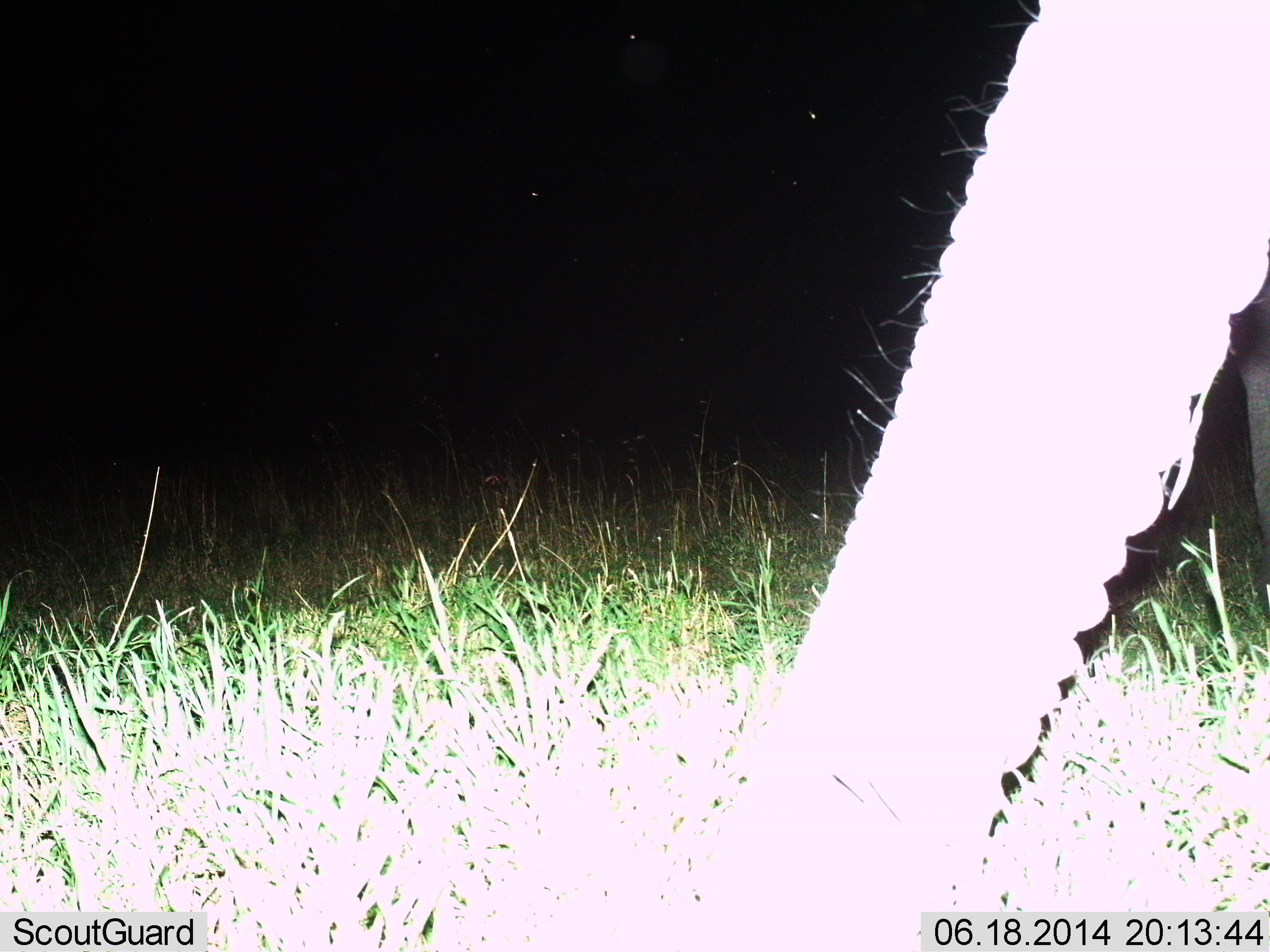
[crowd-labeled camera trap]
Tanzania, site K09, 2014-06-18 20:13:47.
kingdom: Animalia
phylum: Chordata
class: Mammalia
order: Proboscidea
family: Elephantidae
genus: Loxodonta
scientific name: Loxodonta africana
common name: african bush elephant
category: elephant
Elephant (african bush elephant) (Loxodonta africana), count 1. Behavior (volunteer vote fractions): standing 70%, resting 0%, moving 20%, interacting 0%. Young present (vote fraction): 0%. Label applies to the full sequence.